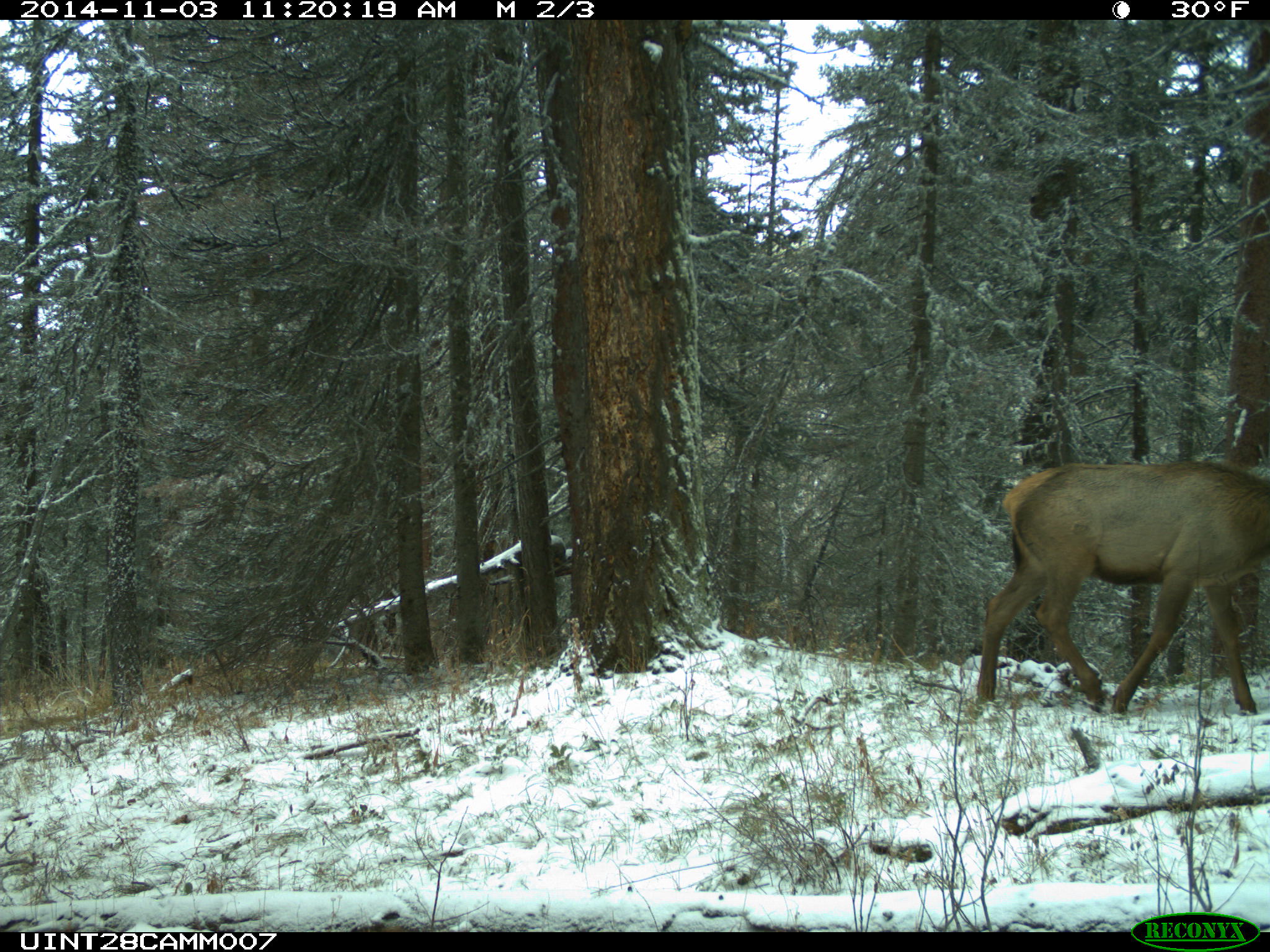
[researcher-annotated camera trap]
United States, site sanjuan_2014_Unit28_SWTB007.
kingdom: Animalia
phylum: Chordata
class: Mammalia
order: Artiodactyla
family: Cervidae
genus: Cervus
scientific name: Cervus elaphus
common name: red deer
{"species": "Cervus elaphus (red deer)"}